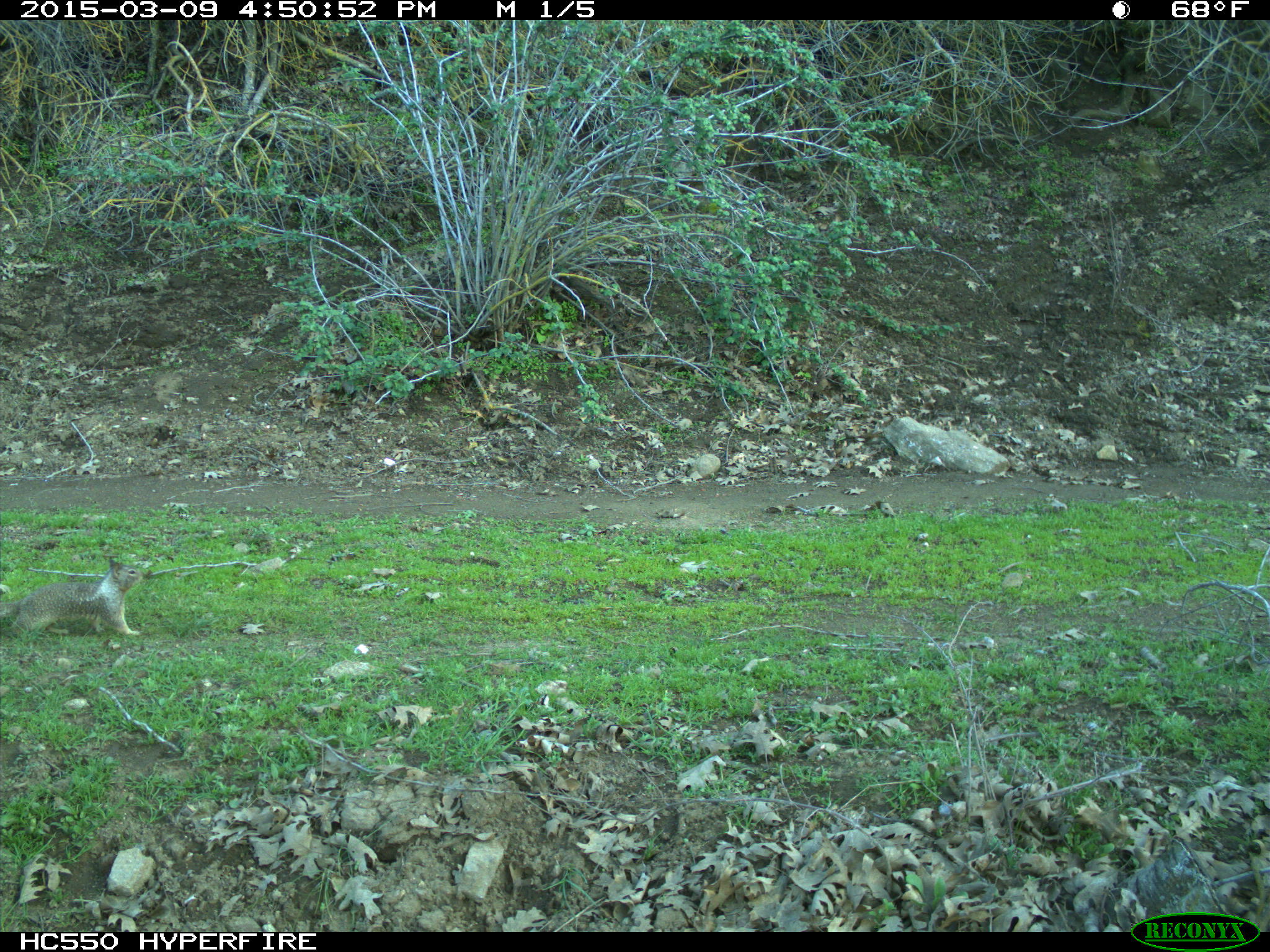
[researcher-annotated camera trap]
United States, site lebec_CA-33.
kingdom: Animalia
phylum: Chordata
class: Mammalia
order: Rodentia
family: Sciuridae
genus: Otospermophilus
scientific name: Otospermophilus beecheyi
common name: california ground squirrel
Otospermophilus beecheyi (california ground squirrel).